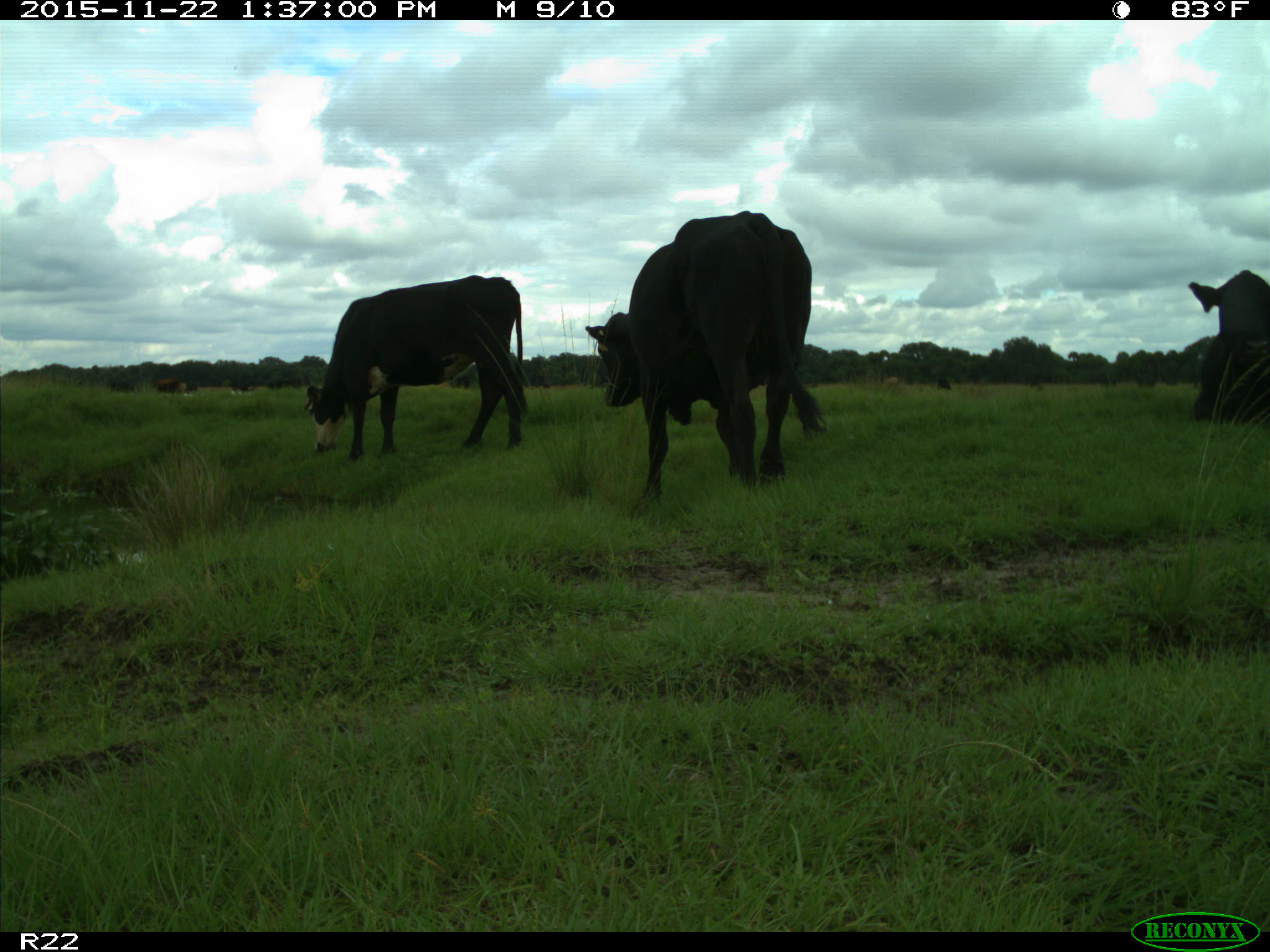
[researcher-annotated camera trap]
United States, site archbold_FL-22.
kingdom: Animalia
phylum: Chordata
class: Mammalia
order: Artiodactyla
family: Bovidae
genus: Bos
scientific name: Bos taurus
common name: domestic cow